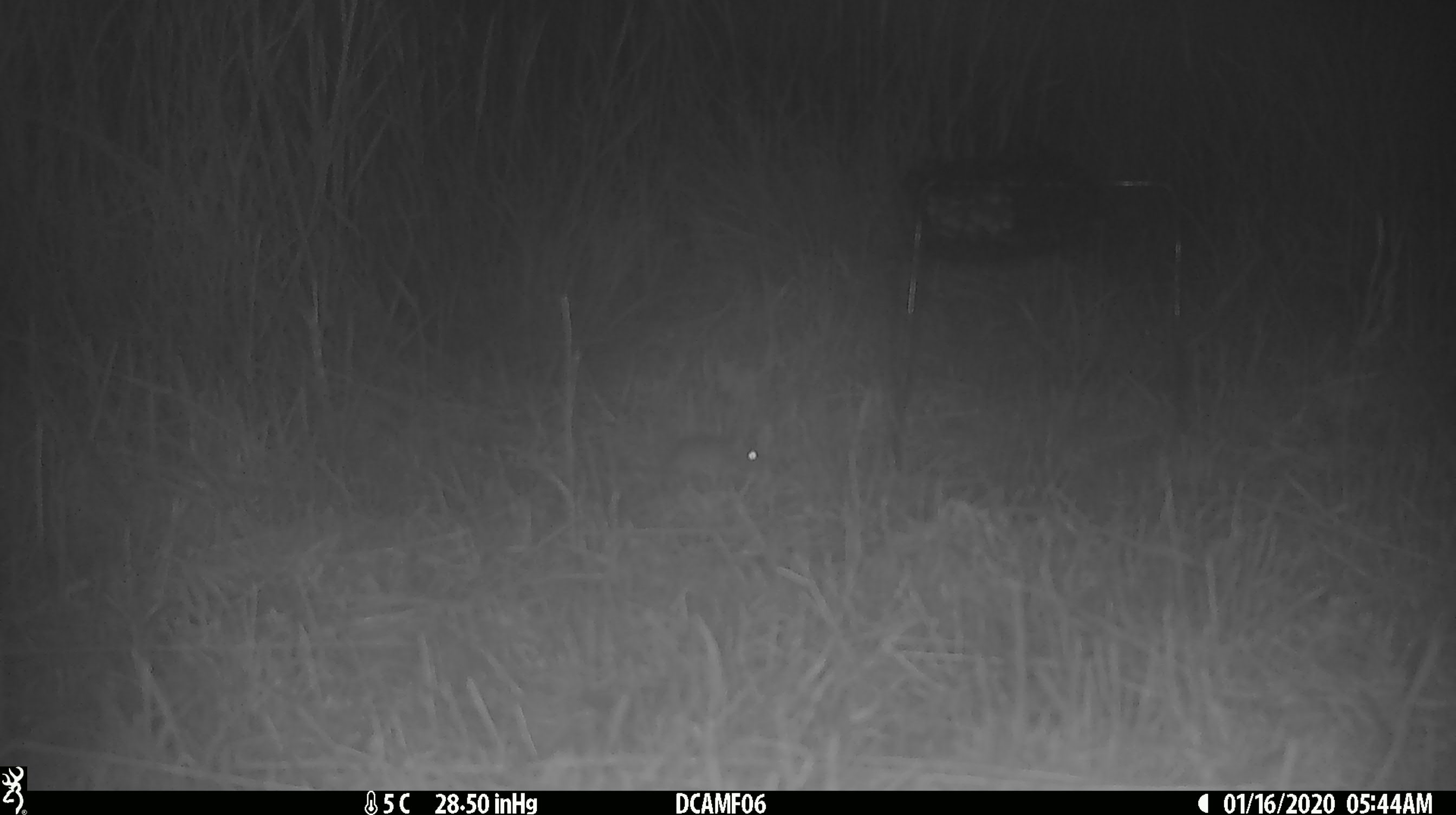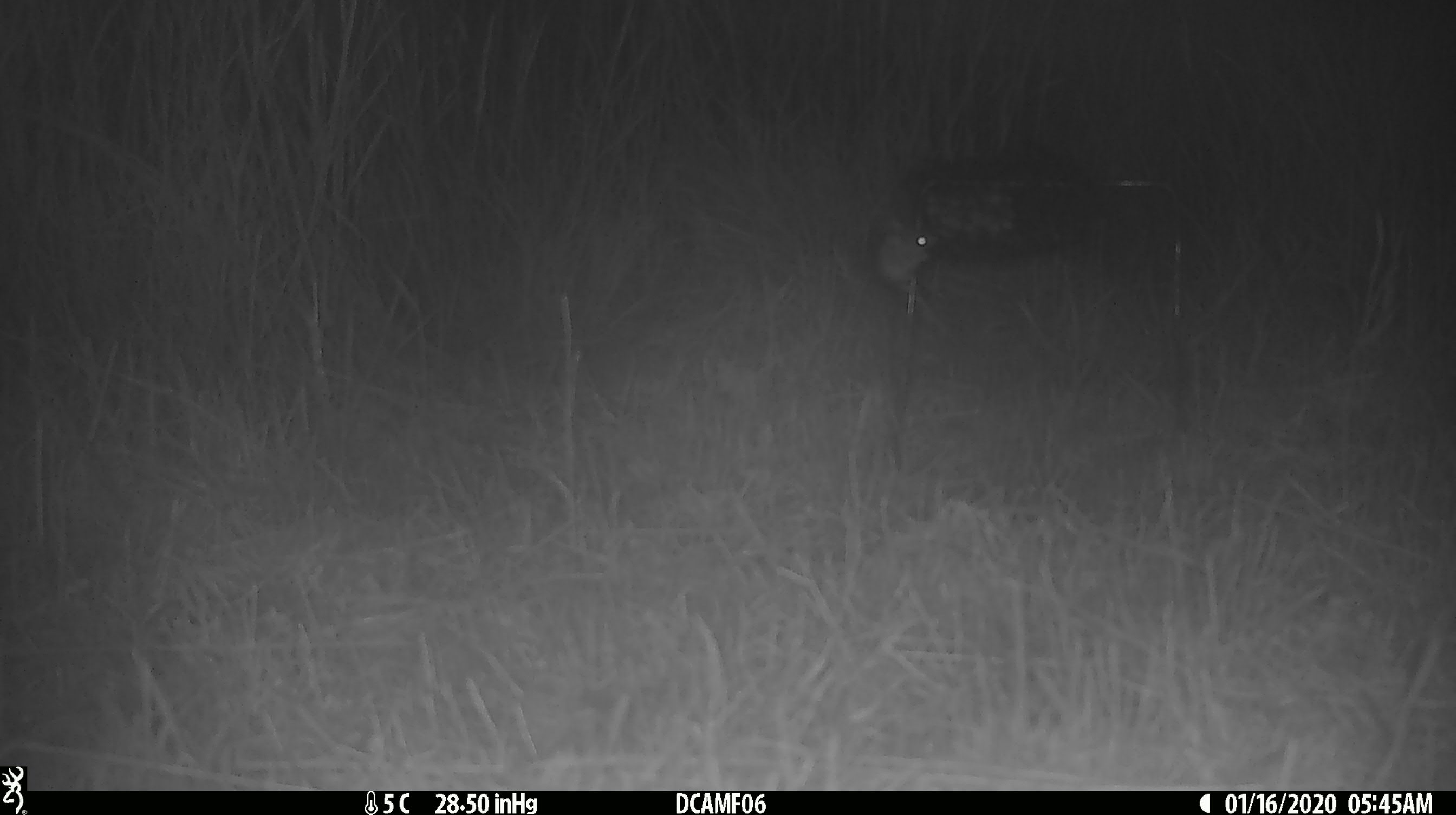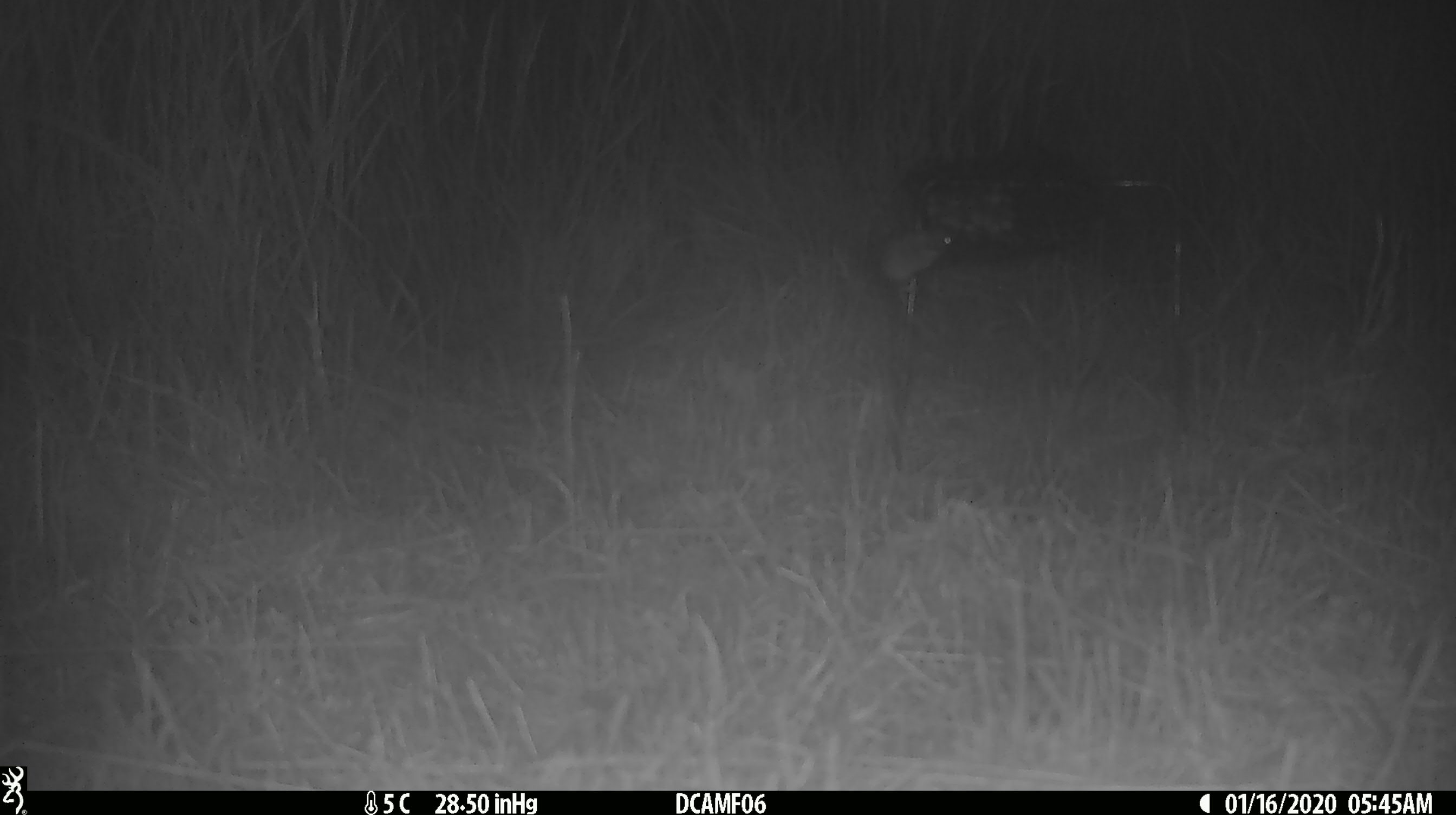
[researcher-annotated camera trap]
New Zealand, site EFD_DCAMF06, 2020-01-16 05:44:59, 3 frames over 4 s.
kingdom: Animalia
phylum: Chordata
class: Mammalia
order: Rodentia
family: Muridae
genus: Mus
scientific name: Mus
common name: mouse